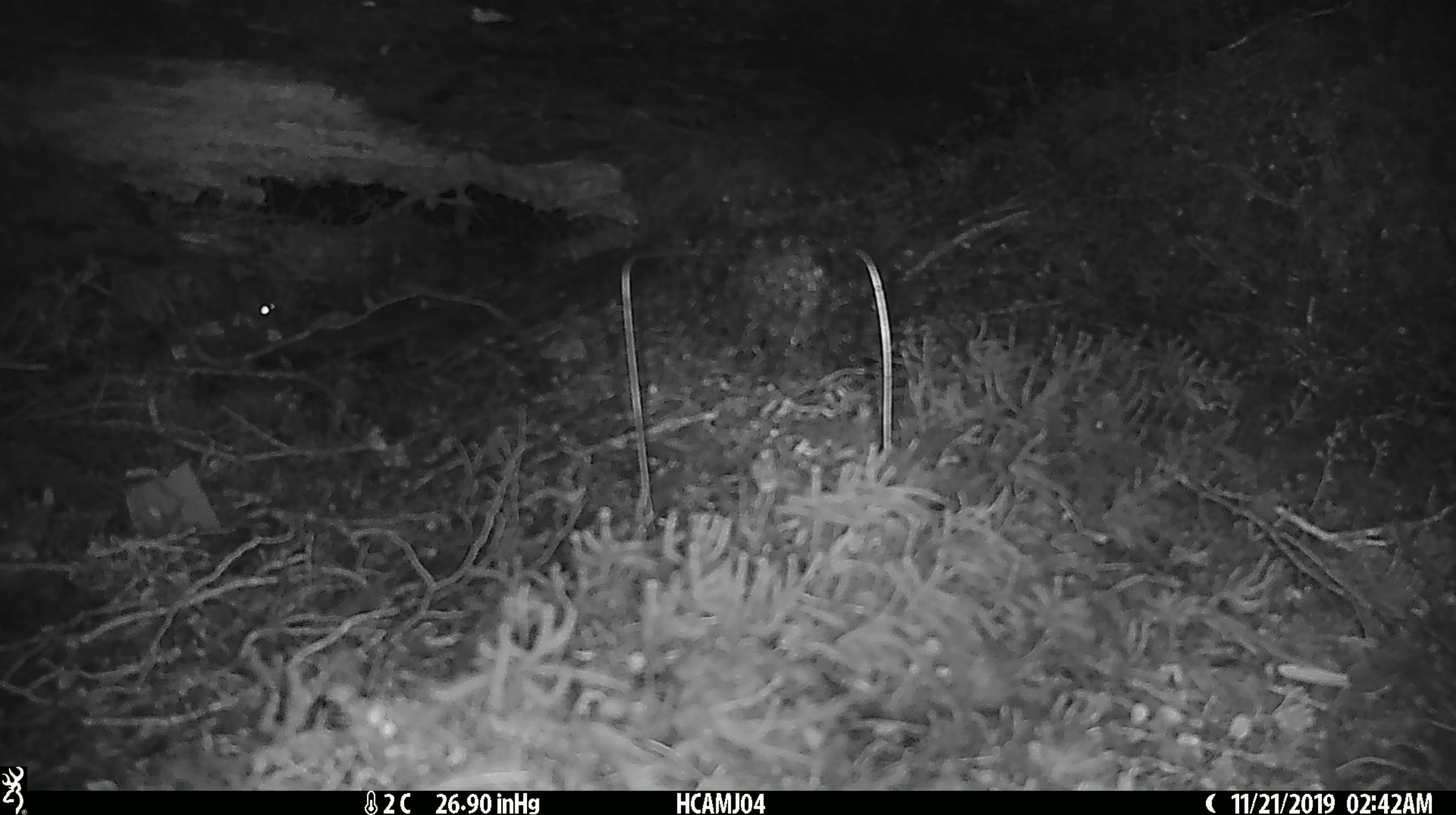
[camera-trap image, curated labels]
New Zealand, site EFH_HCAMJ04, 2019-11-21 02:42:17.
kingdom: Animalia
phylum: Chordata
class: Mammalia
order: Rodentia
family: Muridae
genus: Mus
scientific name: Mus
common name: mouse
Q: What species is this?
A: Mouse (Mus).